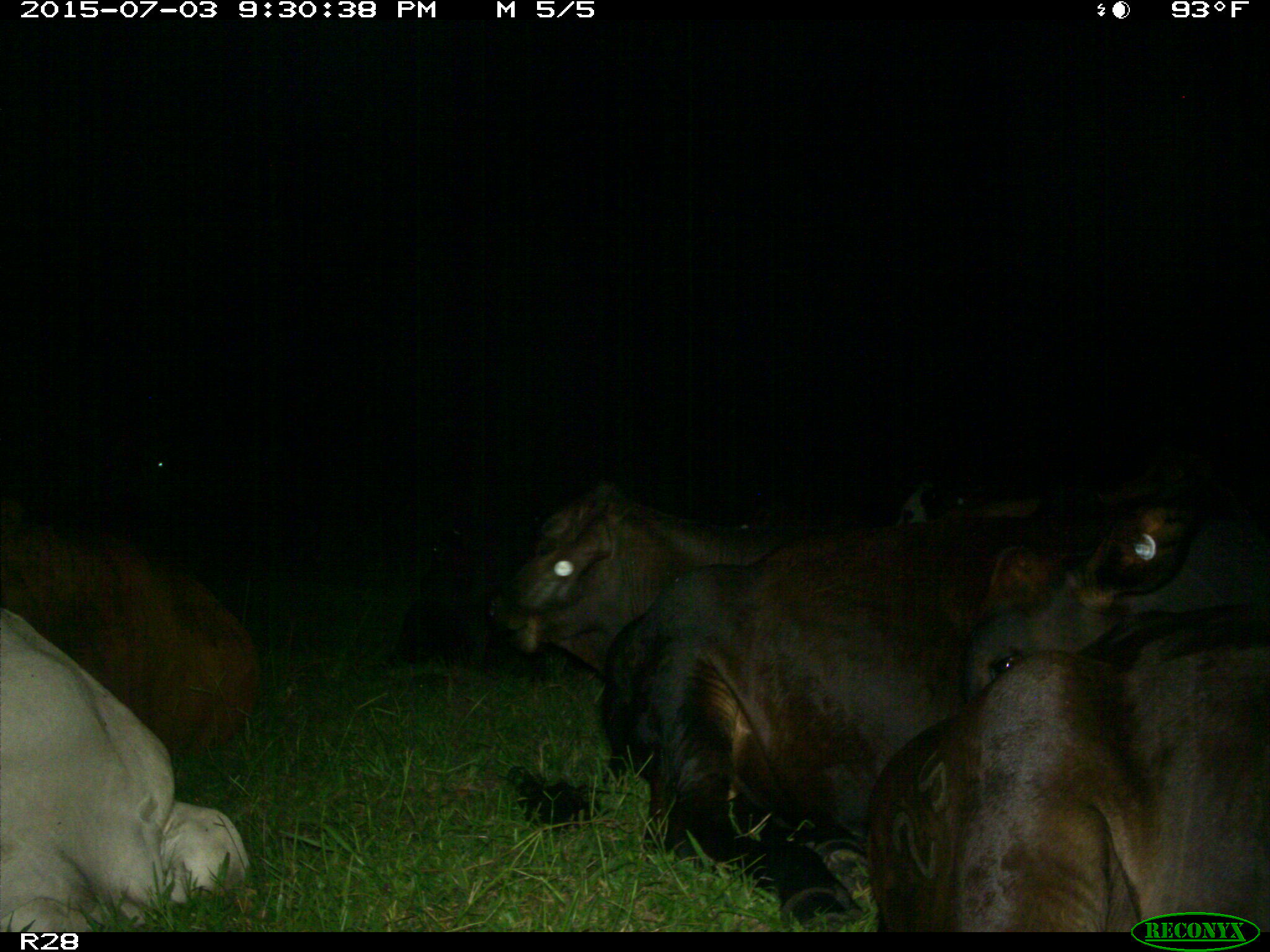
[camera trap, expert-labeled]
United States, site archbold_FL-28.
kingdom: Animalia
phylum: Chordata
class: Mammalia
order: Artiodactyla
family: Bovidae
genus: Bos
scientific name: Bos taurus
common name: domestic cow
Bos taurus (domestic cow).